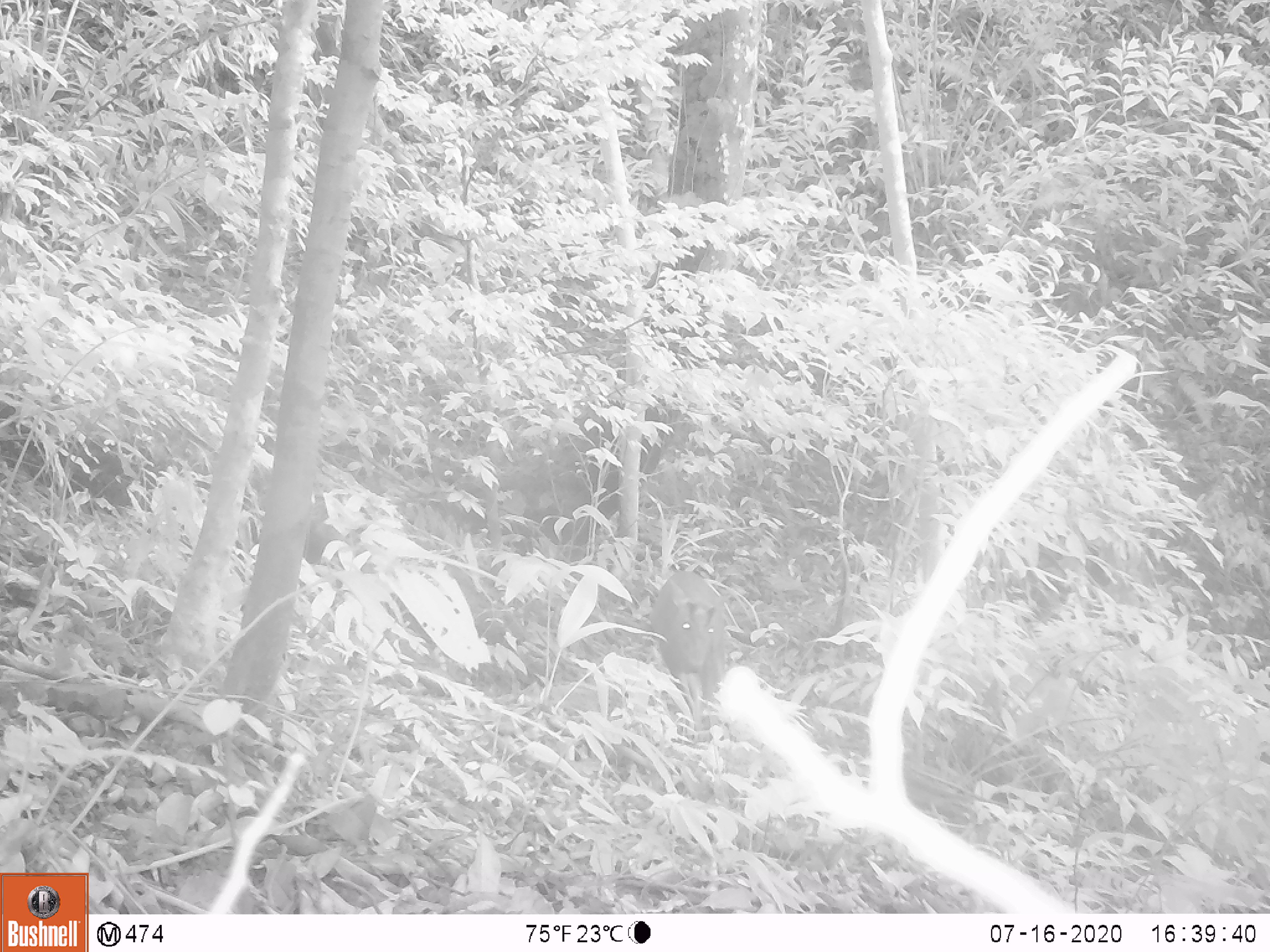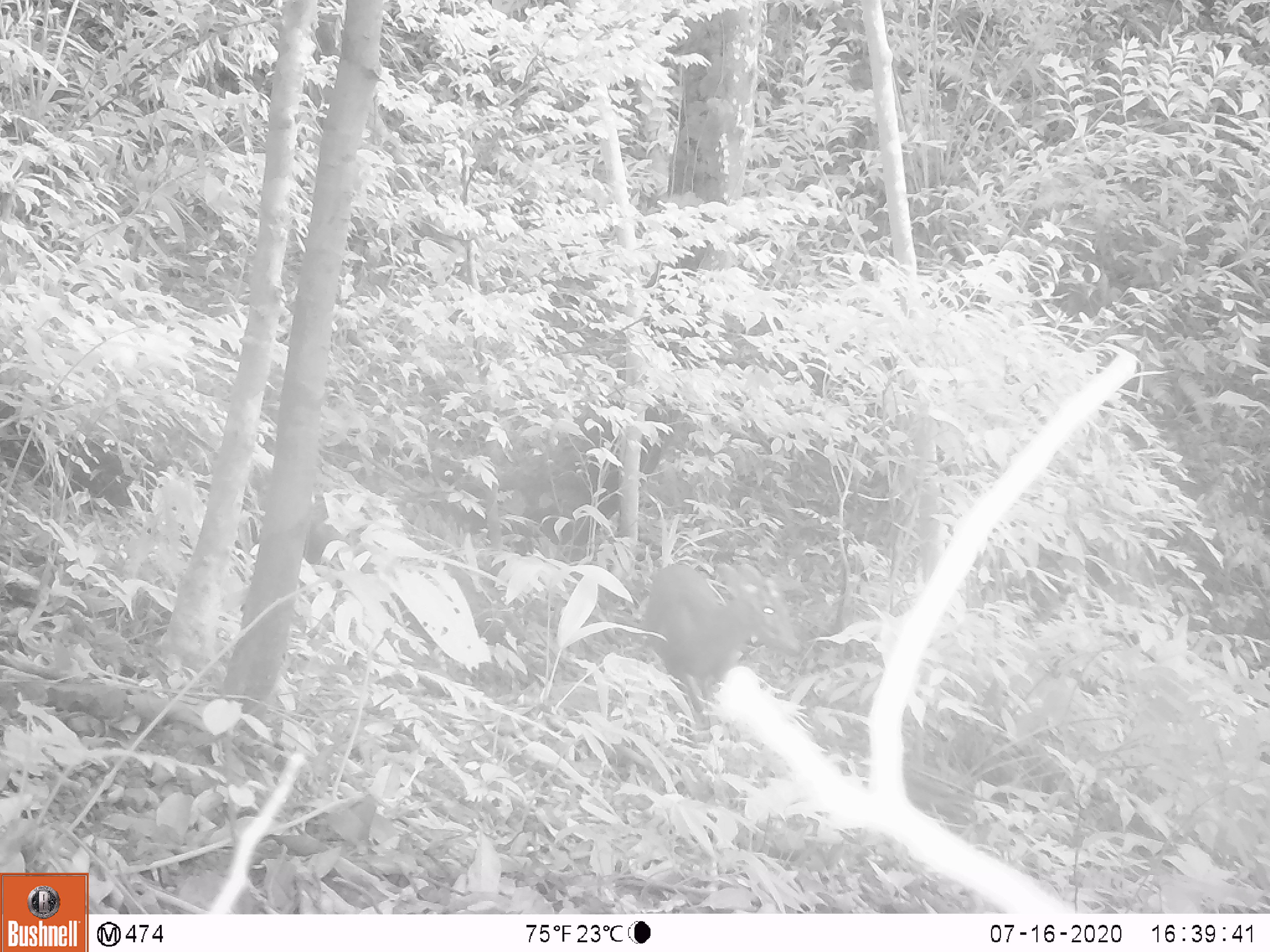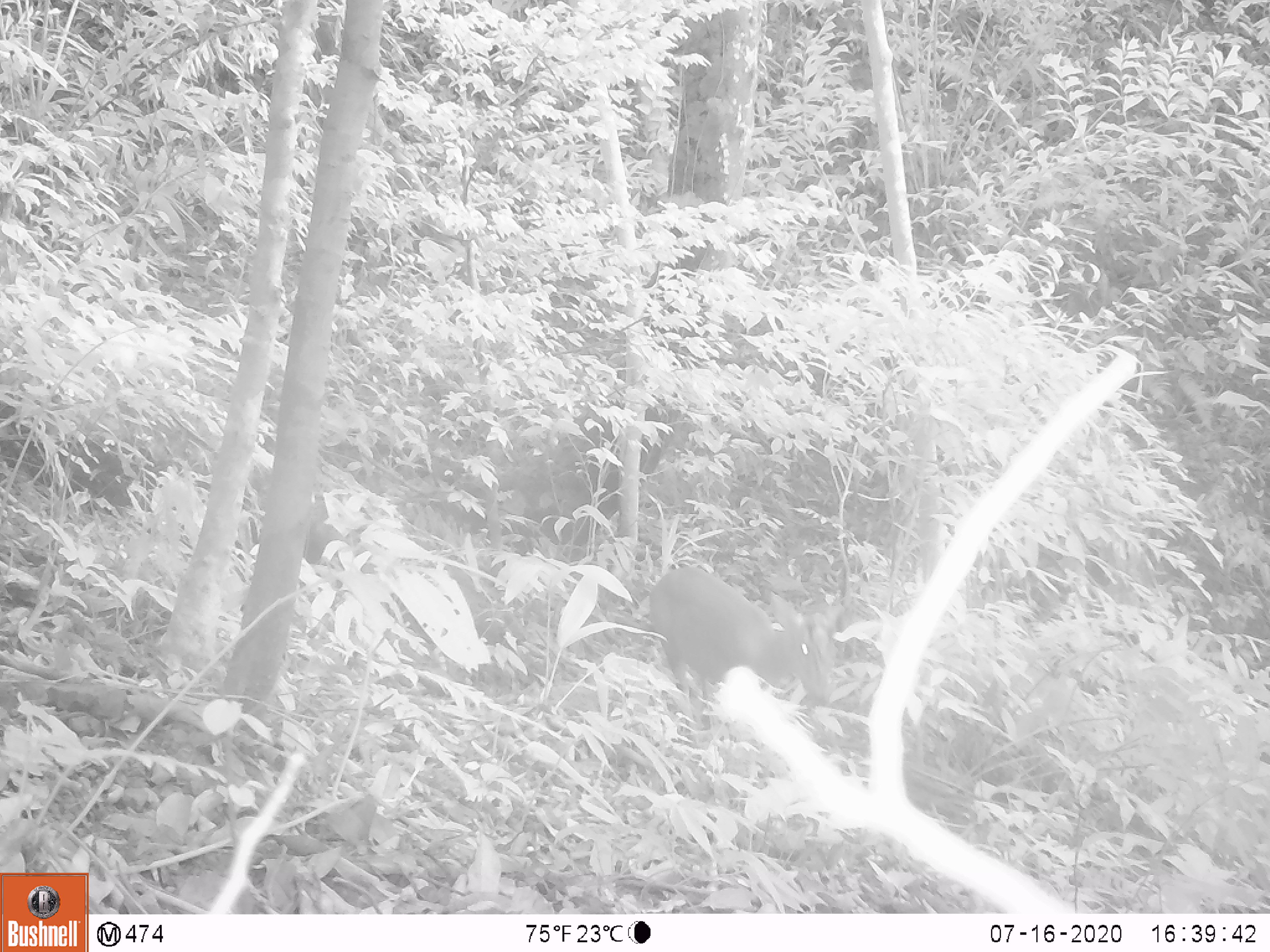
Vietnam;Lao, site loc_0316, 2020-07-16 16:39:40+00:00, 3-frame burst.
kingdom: Animalia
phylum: Chordata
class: Mammalia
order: Artiodactyla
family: Cervidae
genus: Muntiacus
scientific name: Muntiacus rooseveltorum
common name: roosevelt's muntjac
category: roosevelts muntjac group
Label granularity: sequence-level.